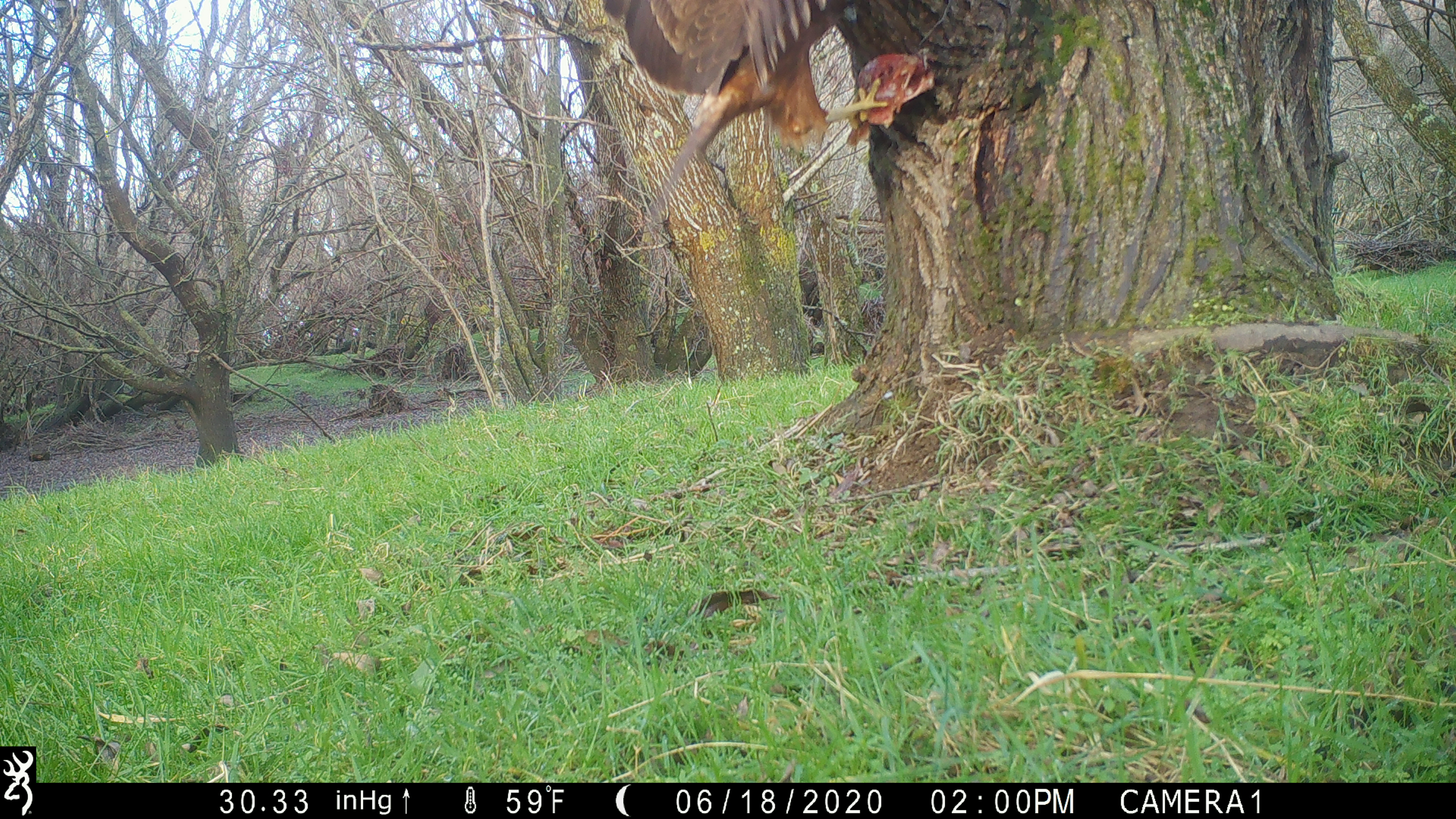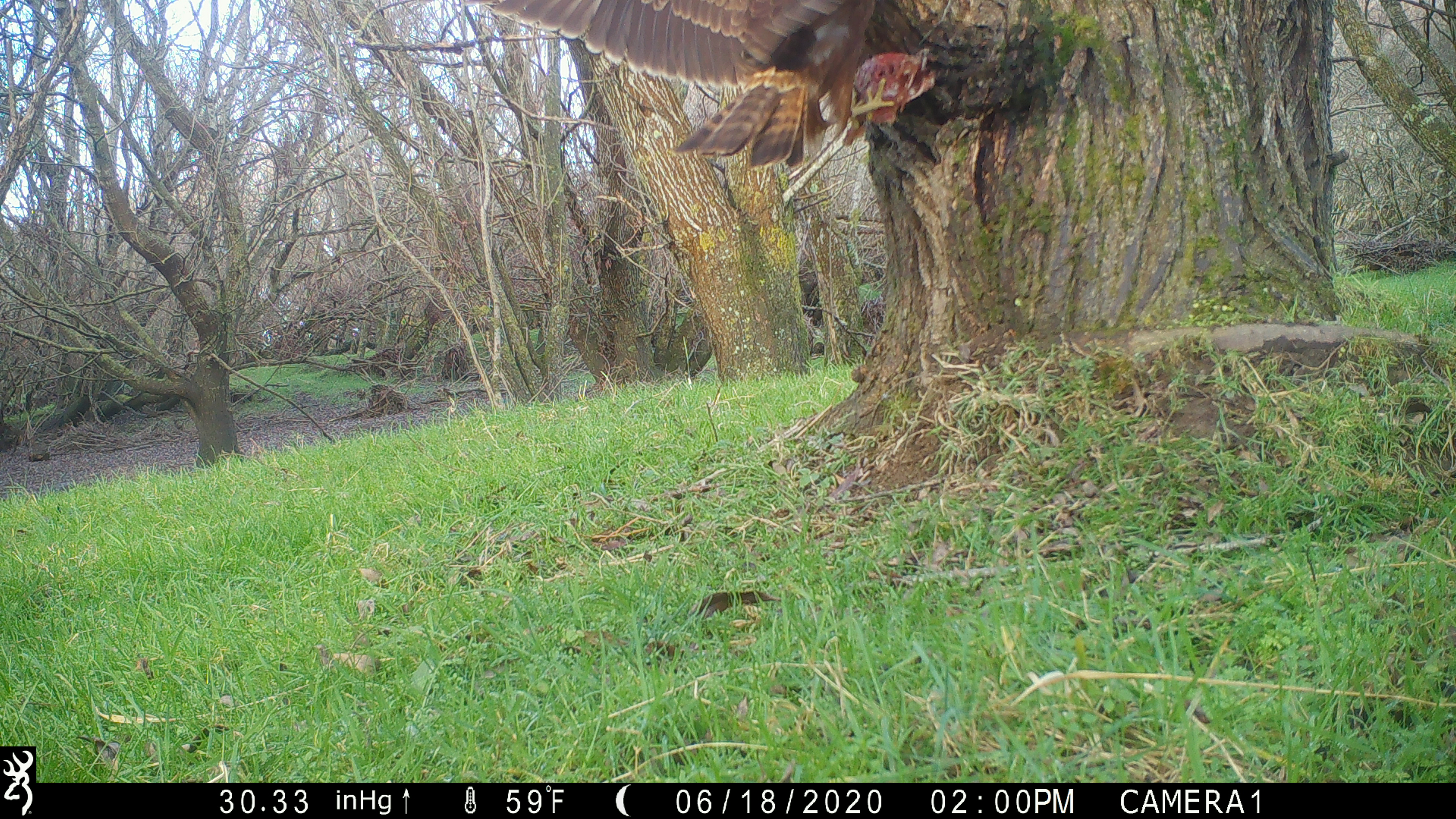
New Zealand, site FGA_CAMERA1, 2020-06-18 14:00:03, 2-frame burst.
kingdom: Animalia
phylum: Chordata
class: Aves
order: Accipitriformes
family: Accipitridae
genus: Circus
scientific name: Circus approximans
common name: swamp harrier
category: harrier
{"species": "harrier (swamp harrier) (Circus approximans)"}